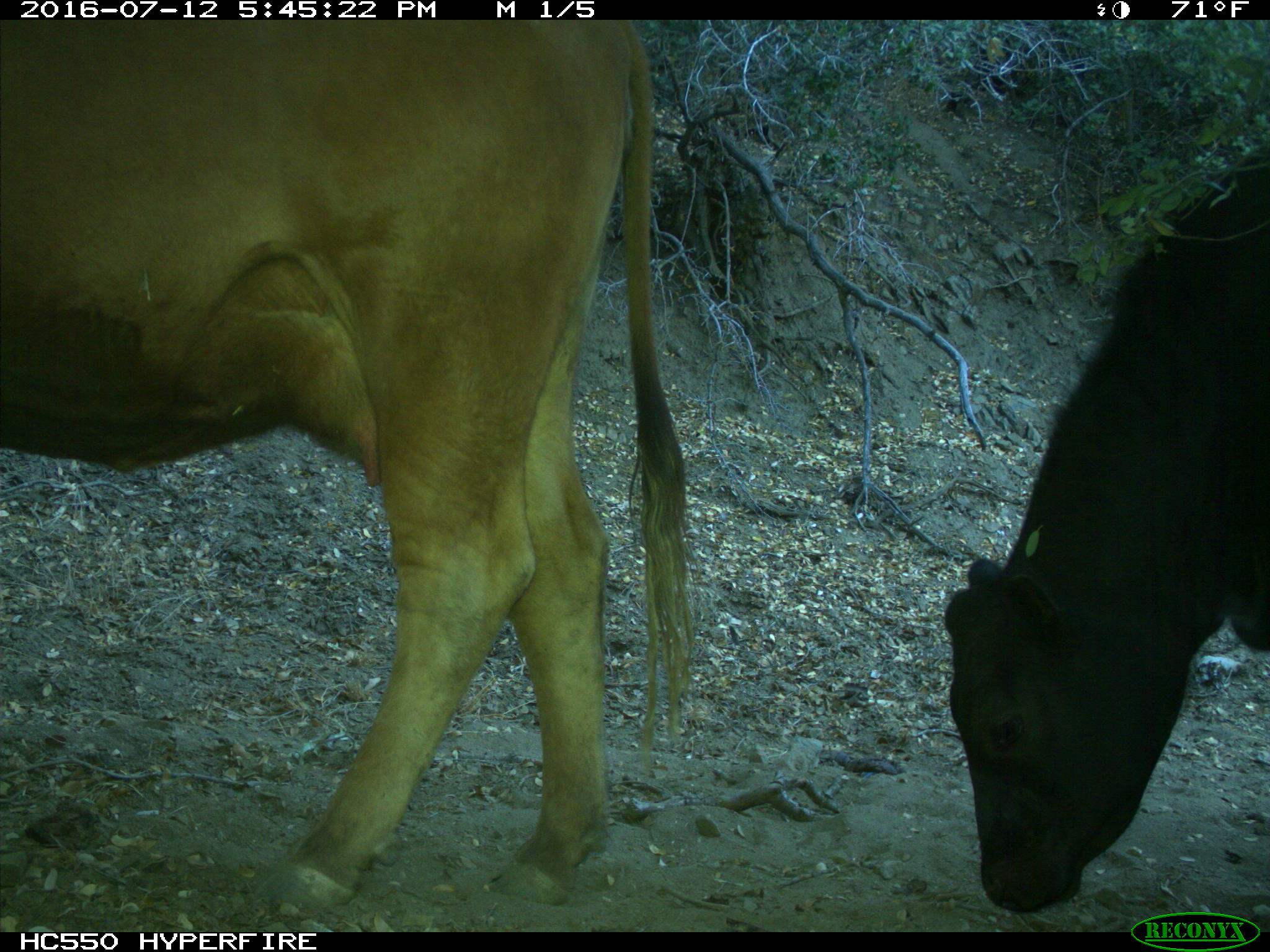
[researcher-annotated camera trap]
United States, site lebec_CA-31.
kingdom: Animalia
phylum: Chordata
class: Mammalia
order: Artiodactyla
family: Bovidae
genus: Bos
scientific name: Bos taurus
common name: domestic cow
Bos taurus (domestic cow).